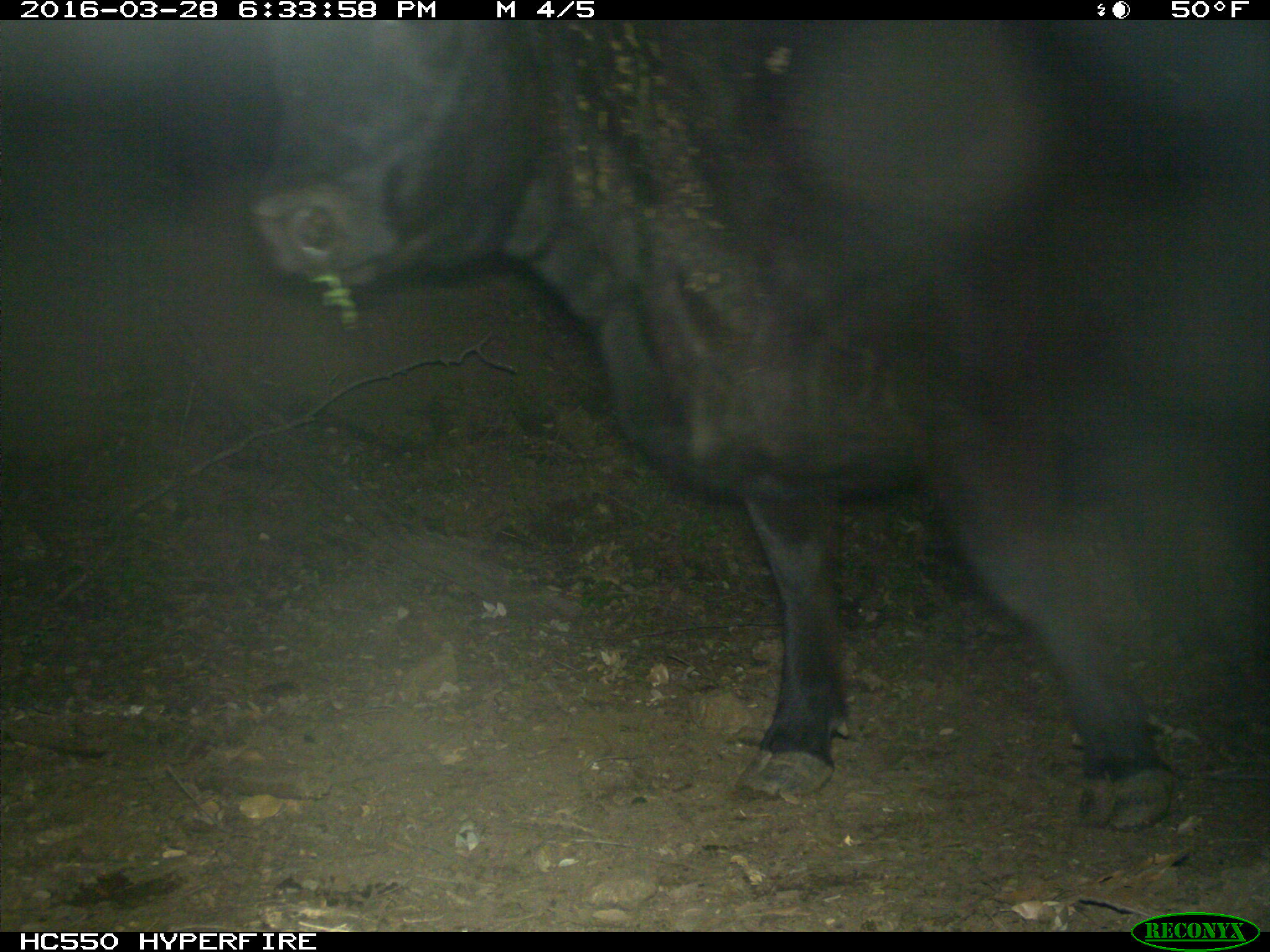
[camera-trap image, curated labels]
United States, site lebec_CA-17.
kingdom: Animalia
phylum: Chordata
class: Mammalia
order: Artiodactyla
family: Bovidae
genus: Bos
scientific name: Bos taurus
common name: domestic cow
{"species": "Bos taurus (domestic cow)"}